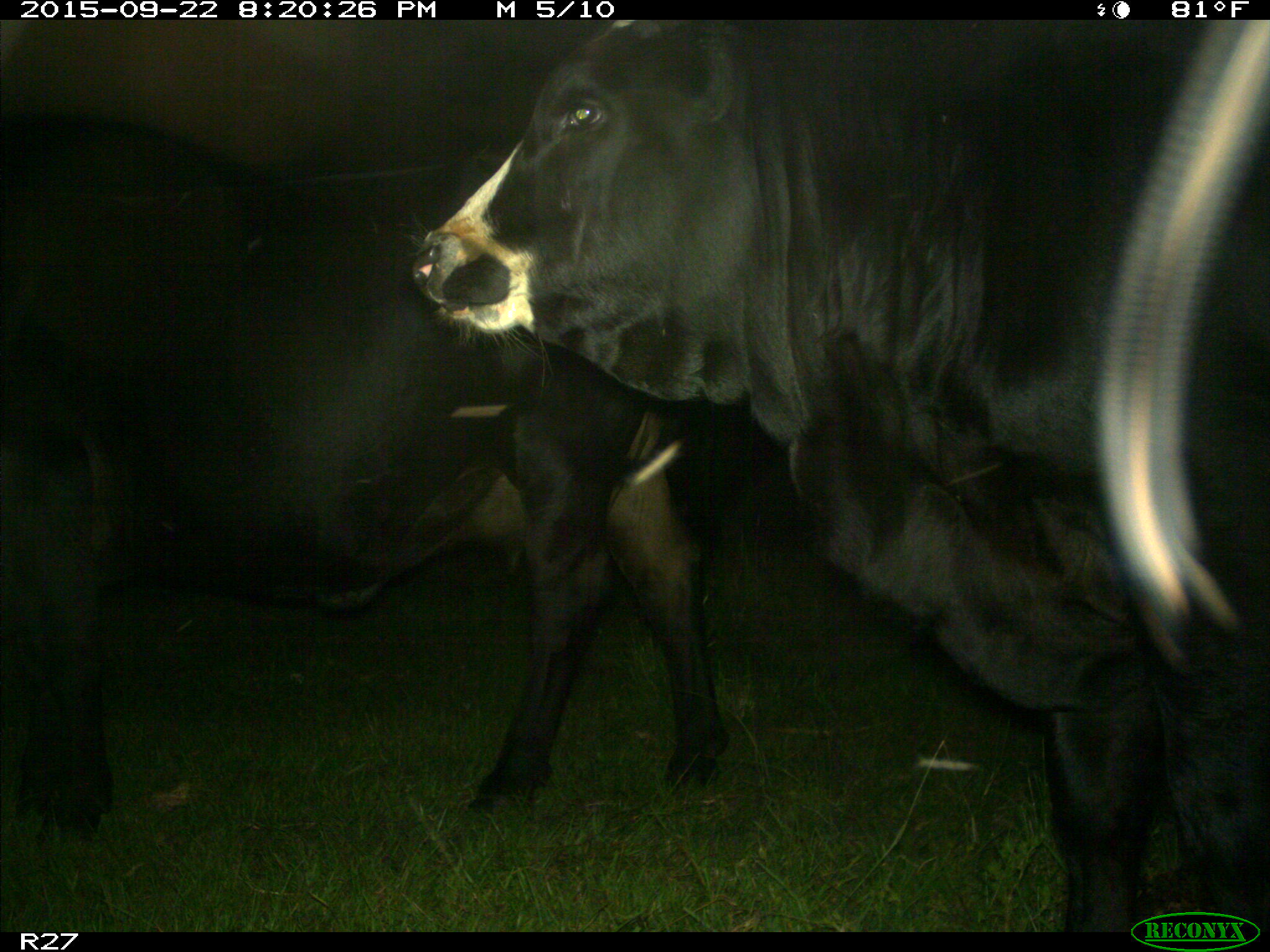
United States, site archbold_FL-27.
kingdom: Animalia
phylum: Chordata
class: Mammalia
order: Artiodactyla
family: Bovidae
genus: Bos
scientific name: Bos taurus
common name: domestic cow